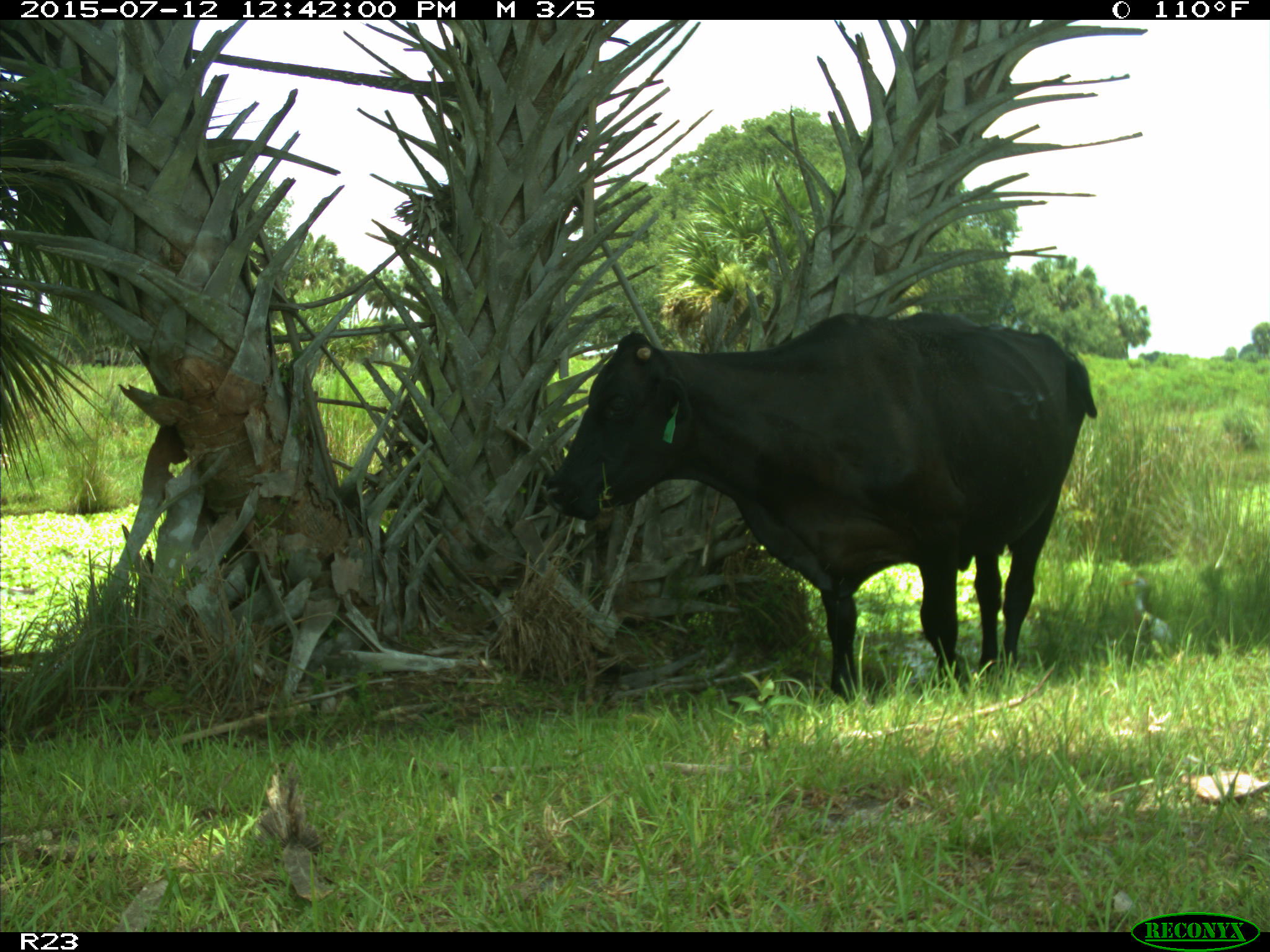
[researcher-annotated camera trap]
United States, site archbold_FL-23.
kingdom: Animalia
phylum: Chordata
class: Mammalia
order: Artiodactyla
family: Bovidae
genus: Bos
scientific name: Bos taurus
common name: domestic cow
Bos taurus (domestic cow).